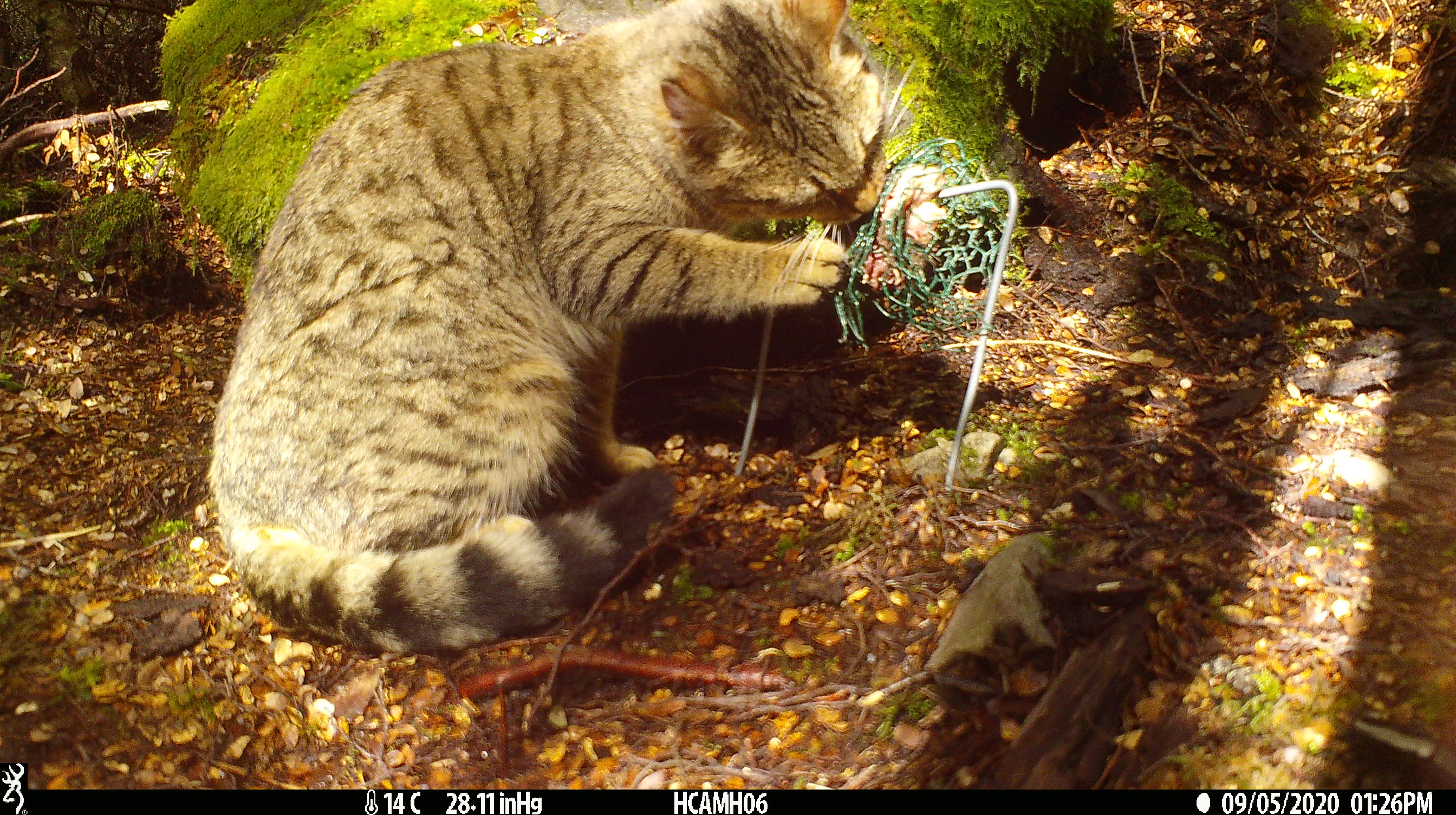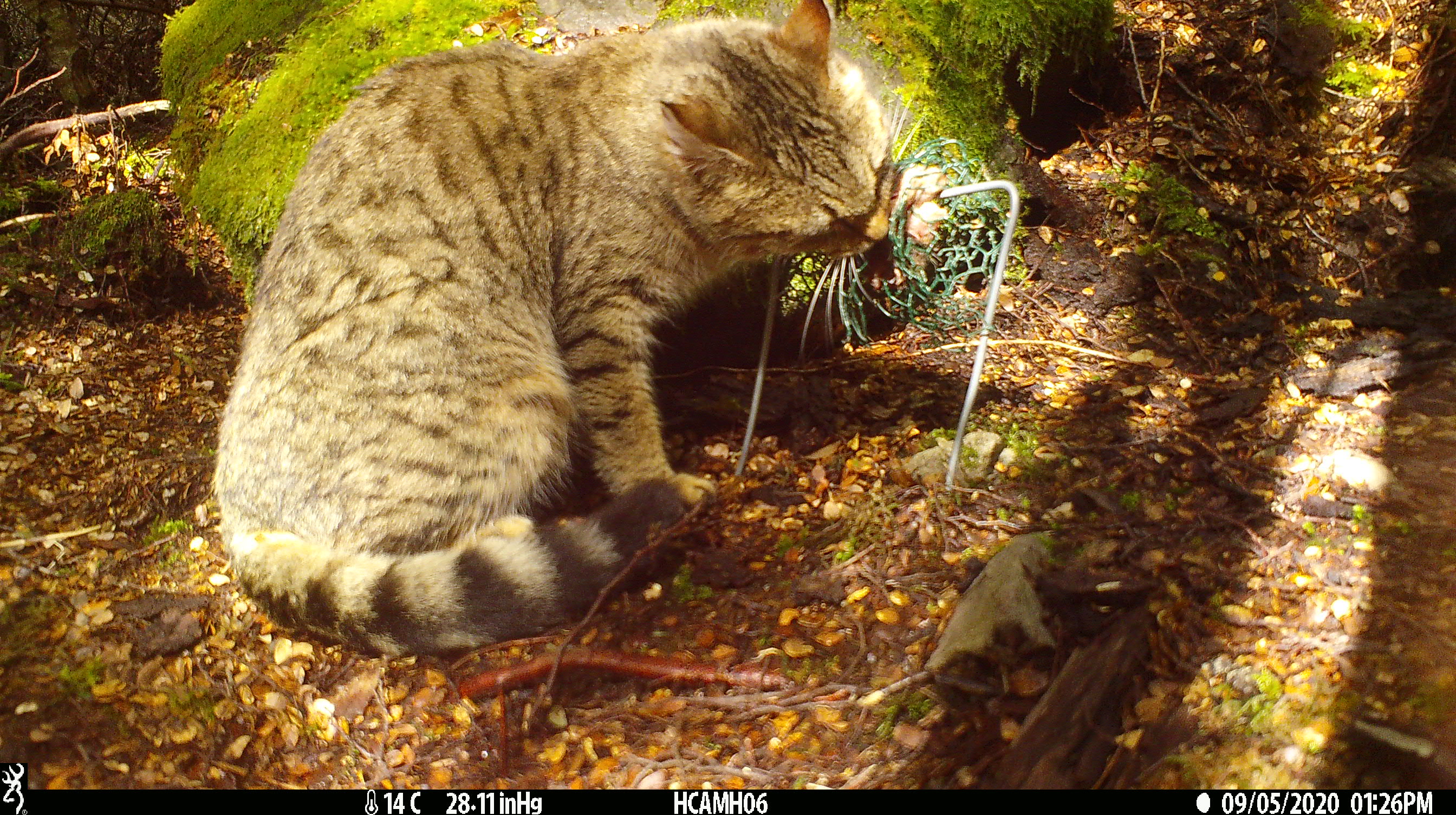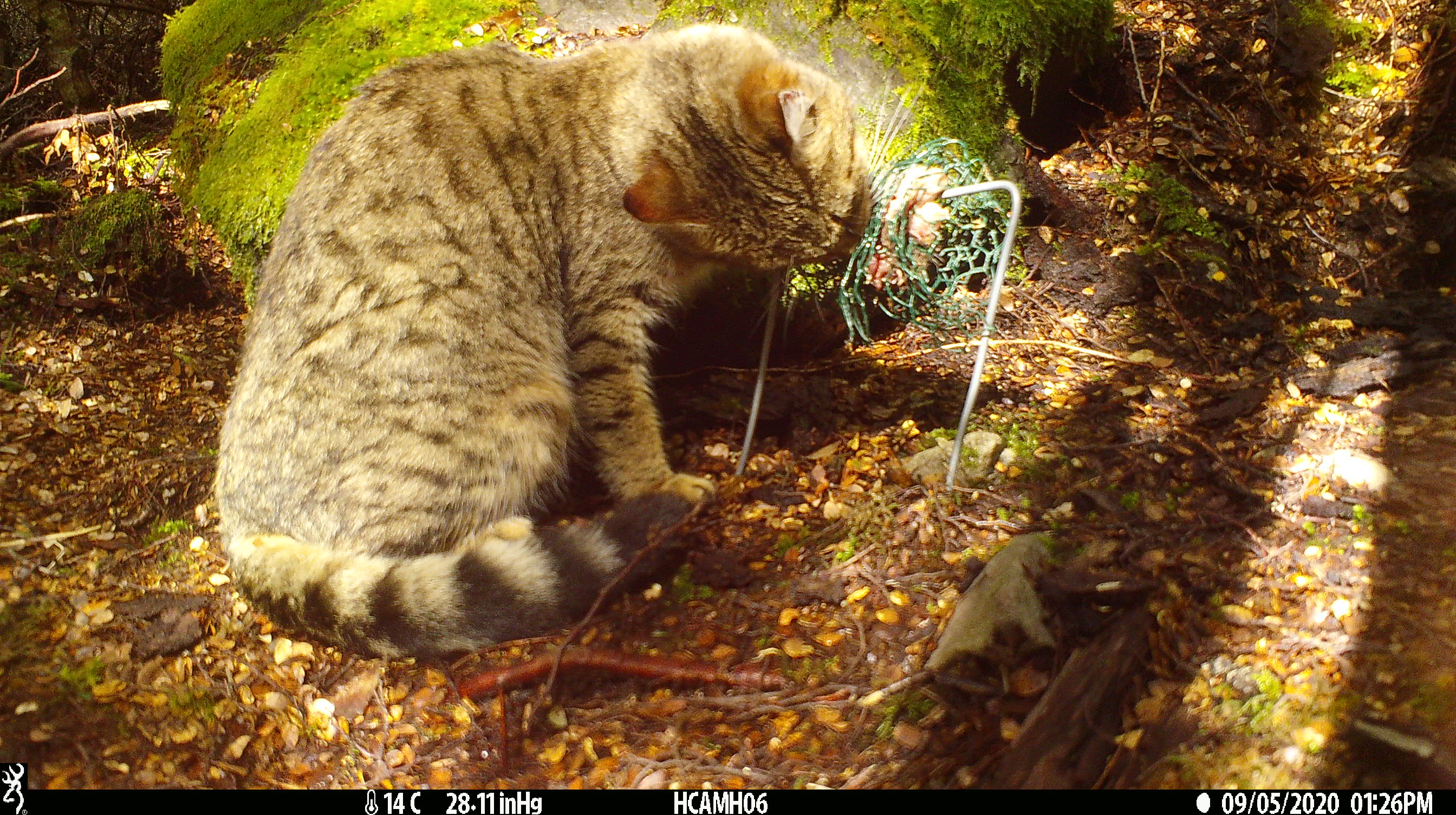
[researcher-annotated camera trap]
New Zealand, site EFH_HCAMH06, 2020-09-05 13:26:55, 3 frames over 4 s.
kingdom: Animalia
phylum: Chordata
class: Mammalia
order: Carnivora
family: Felidae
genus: Felis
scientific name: Felis catus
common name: domestic cat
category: cat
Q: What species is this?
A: Cat (domestic cat) (Felis catus).